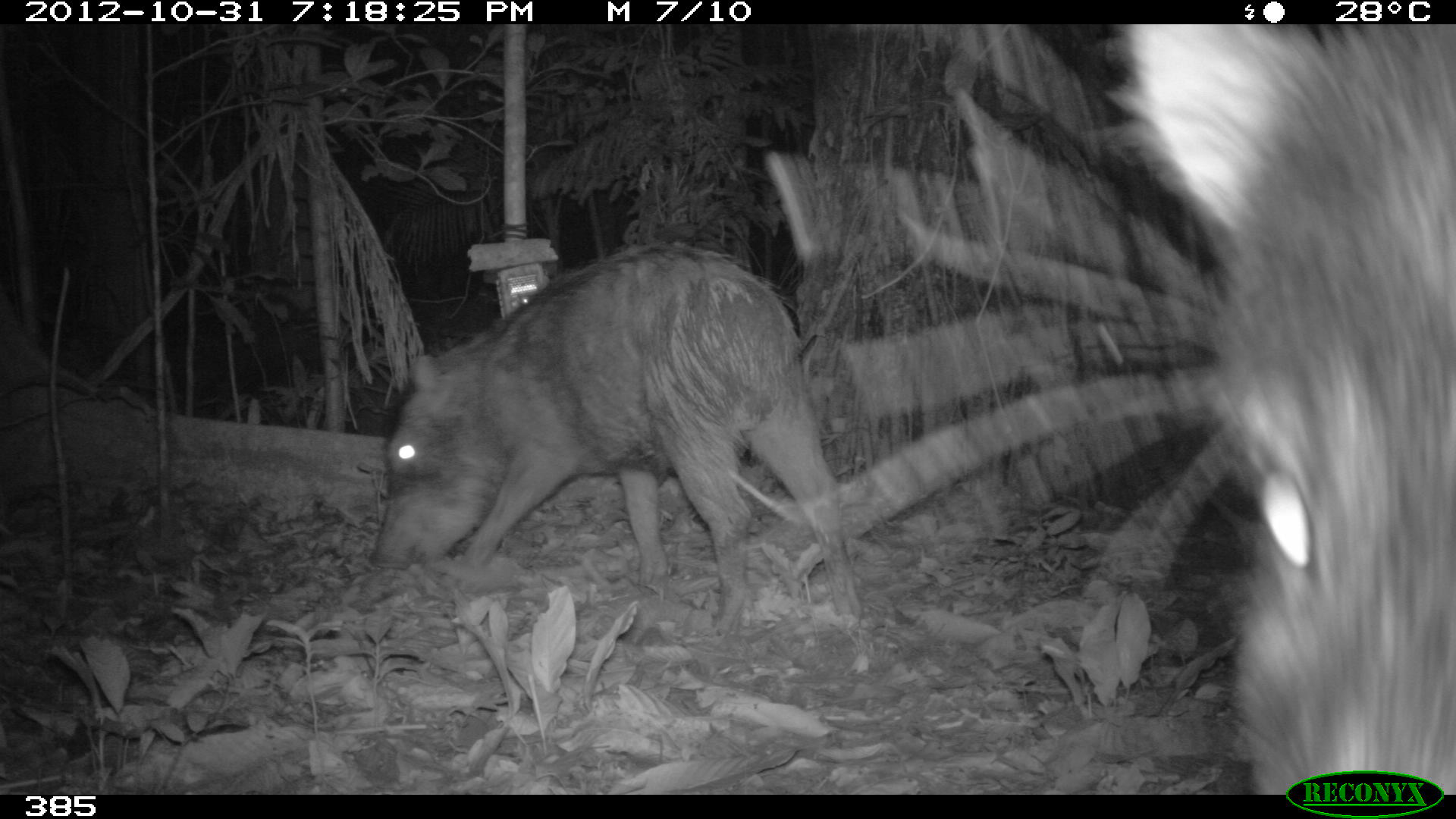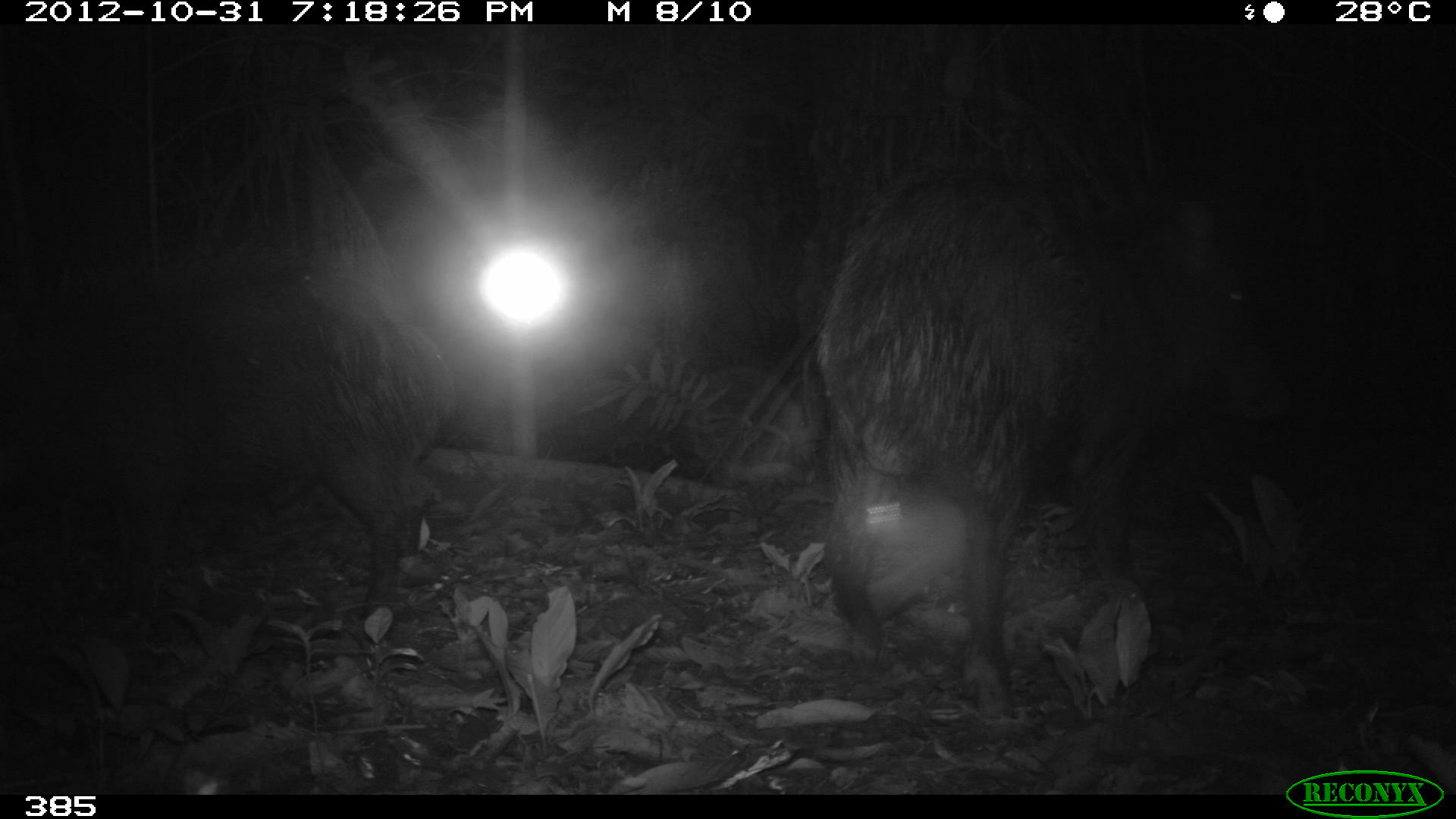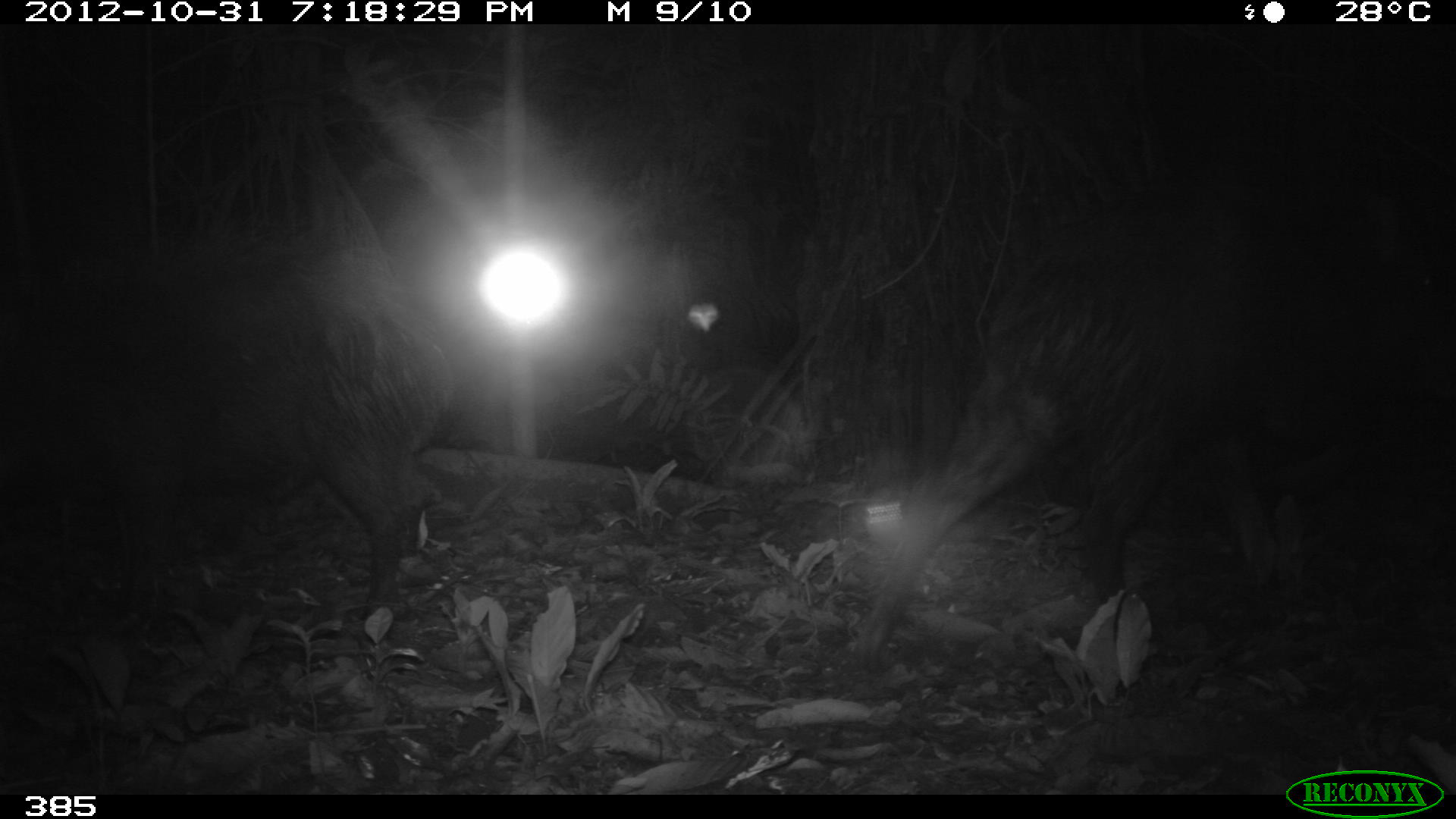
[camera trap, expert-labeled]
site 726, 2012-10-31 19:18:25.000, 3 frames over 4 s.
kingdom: Animalia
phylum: Chordata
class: Mammalia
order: Artiodactyla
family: Tayassuidae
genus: Tayassu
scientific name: Tayassu pecari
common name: white-lipped peccary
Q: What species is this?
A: Tayassu pecari (white-lipped peccary).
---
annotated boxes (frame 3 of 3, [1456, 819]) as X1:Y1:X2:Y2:
tayassu pecari: 846:179:1456:664; 0:230:449:627